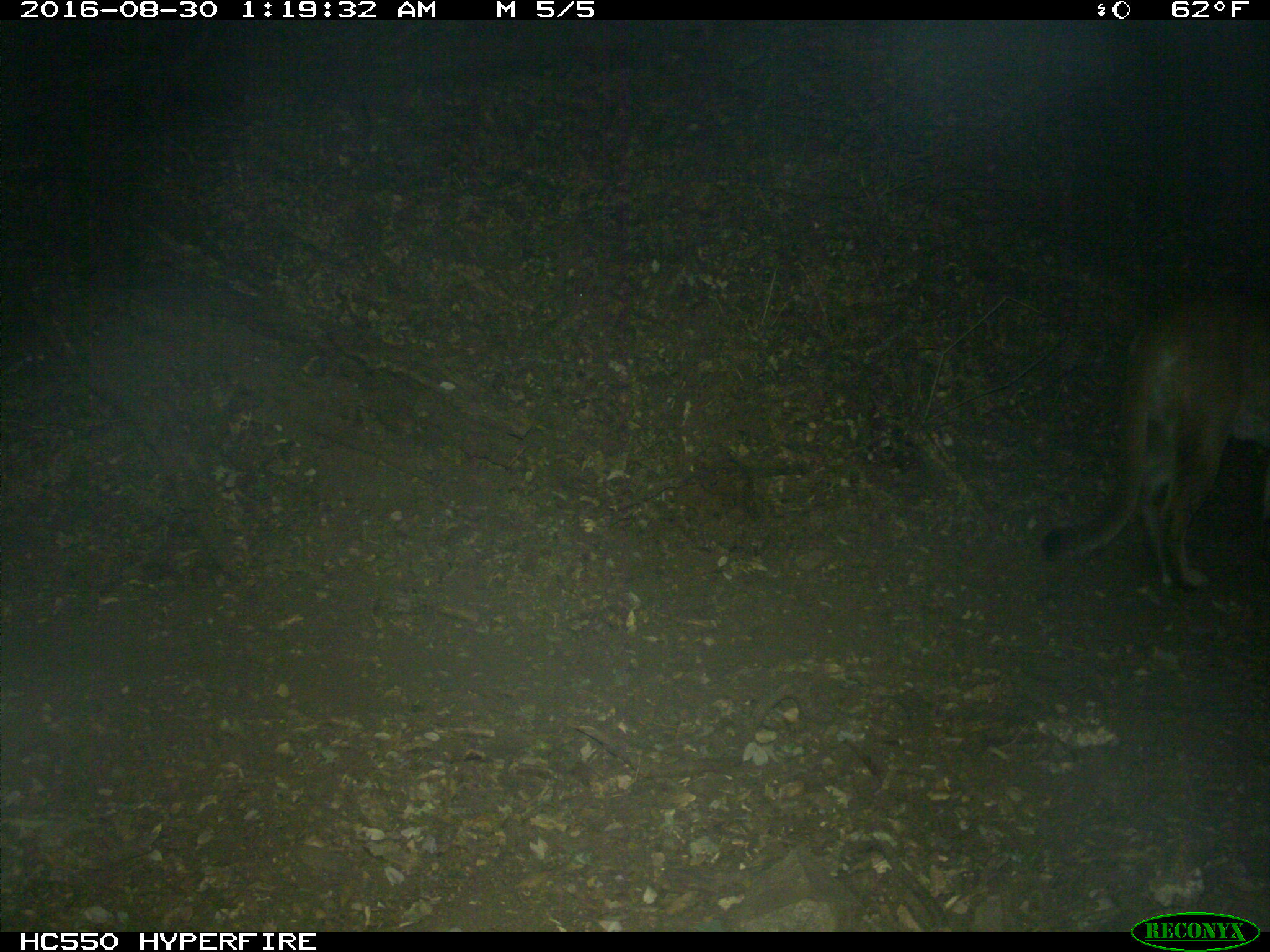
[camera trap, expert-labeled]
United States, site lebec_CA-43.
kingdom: Animalia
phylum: Chordata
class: Mammalia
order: Carnivora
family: Felidae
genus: Puma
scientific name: Puma concolor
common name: mountain lion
Puma concolor (mountain lion).